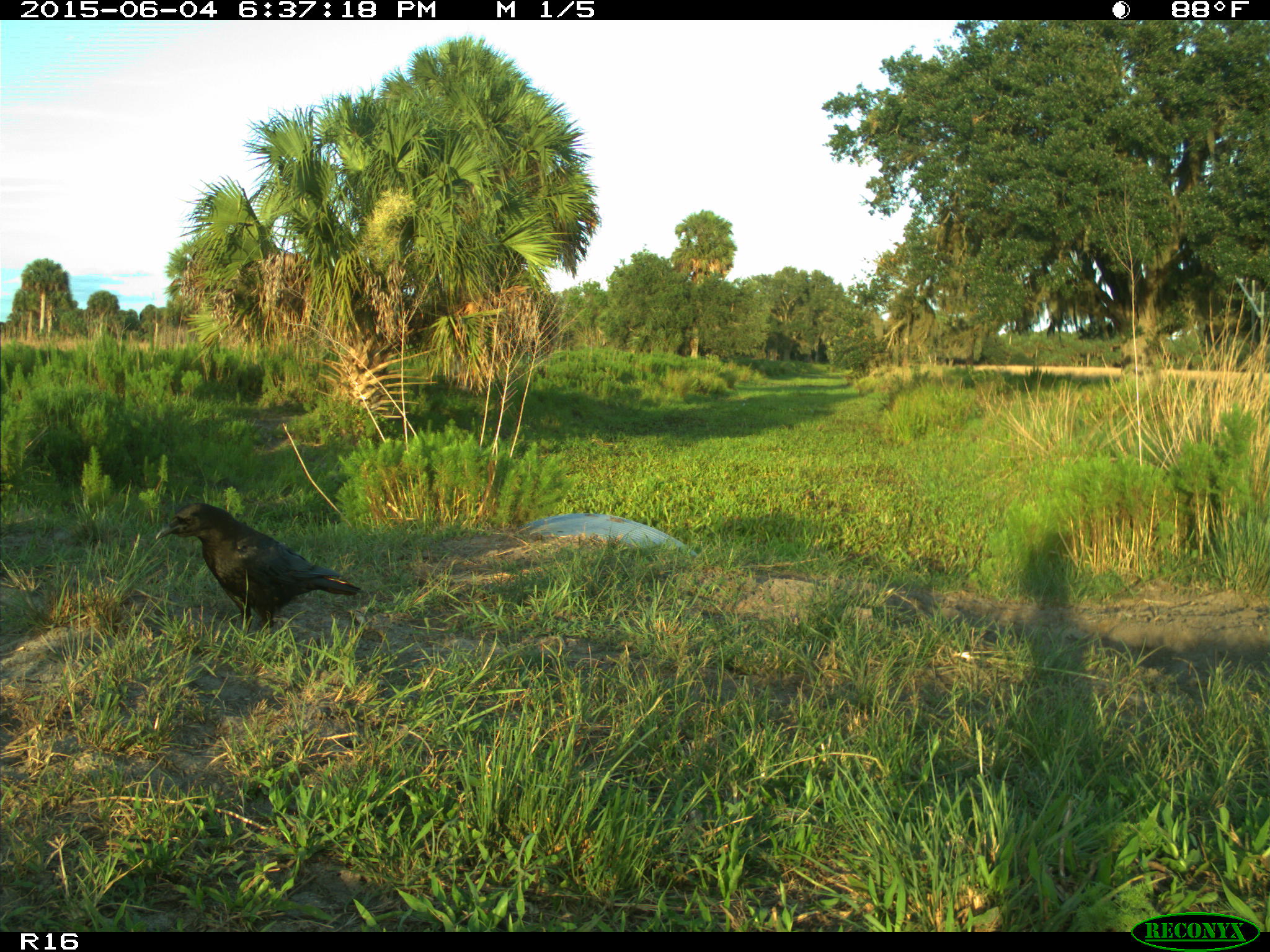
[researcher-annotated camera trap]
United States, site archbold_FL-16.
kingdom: Animalia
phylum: Chordata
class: Aves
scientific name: Aves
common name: birds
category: unidentified bird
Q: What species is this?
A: Unidentified bird (birds) (Aves).